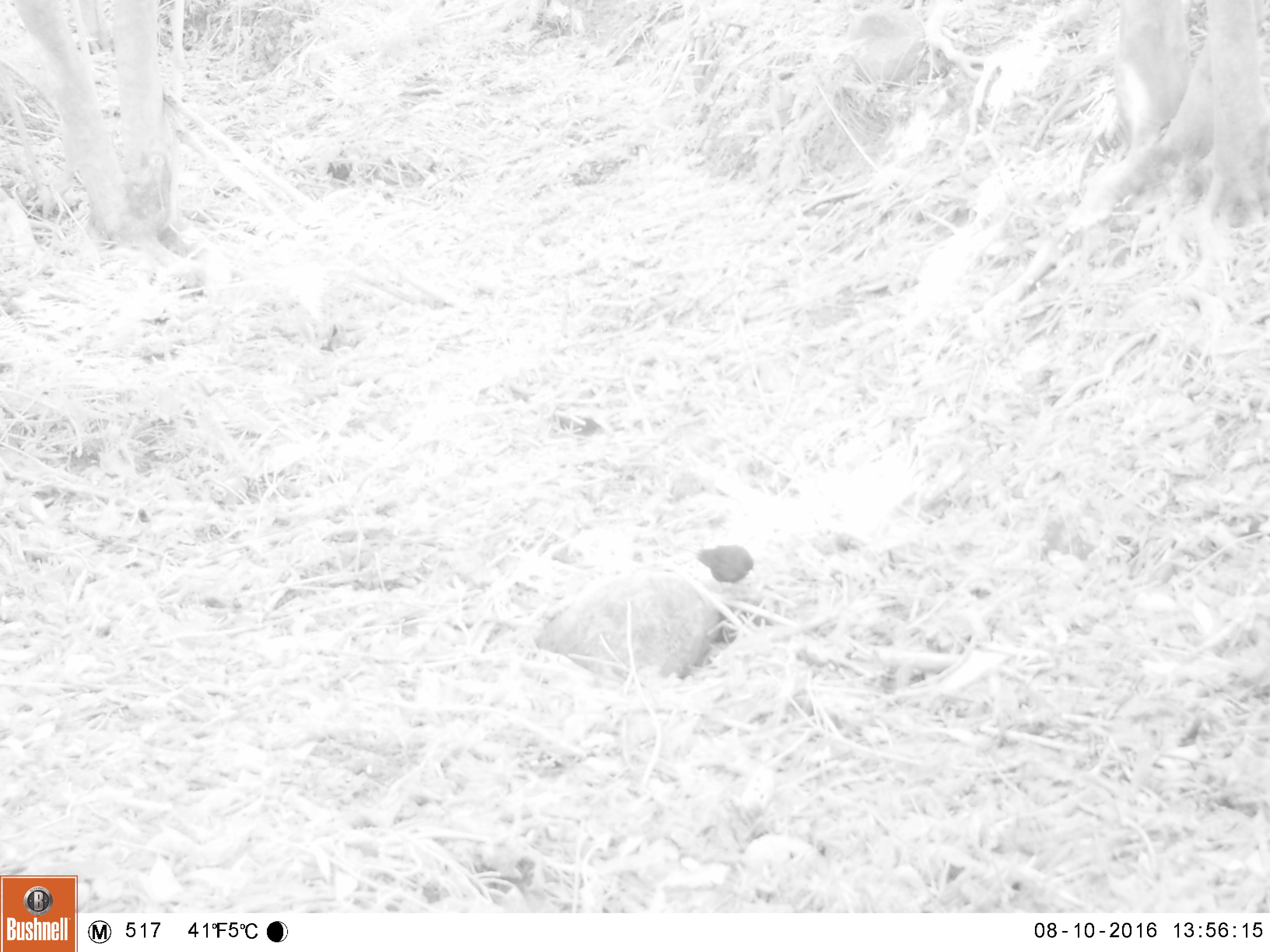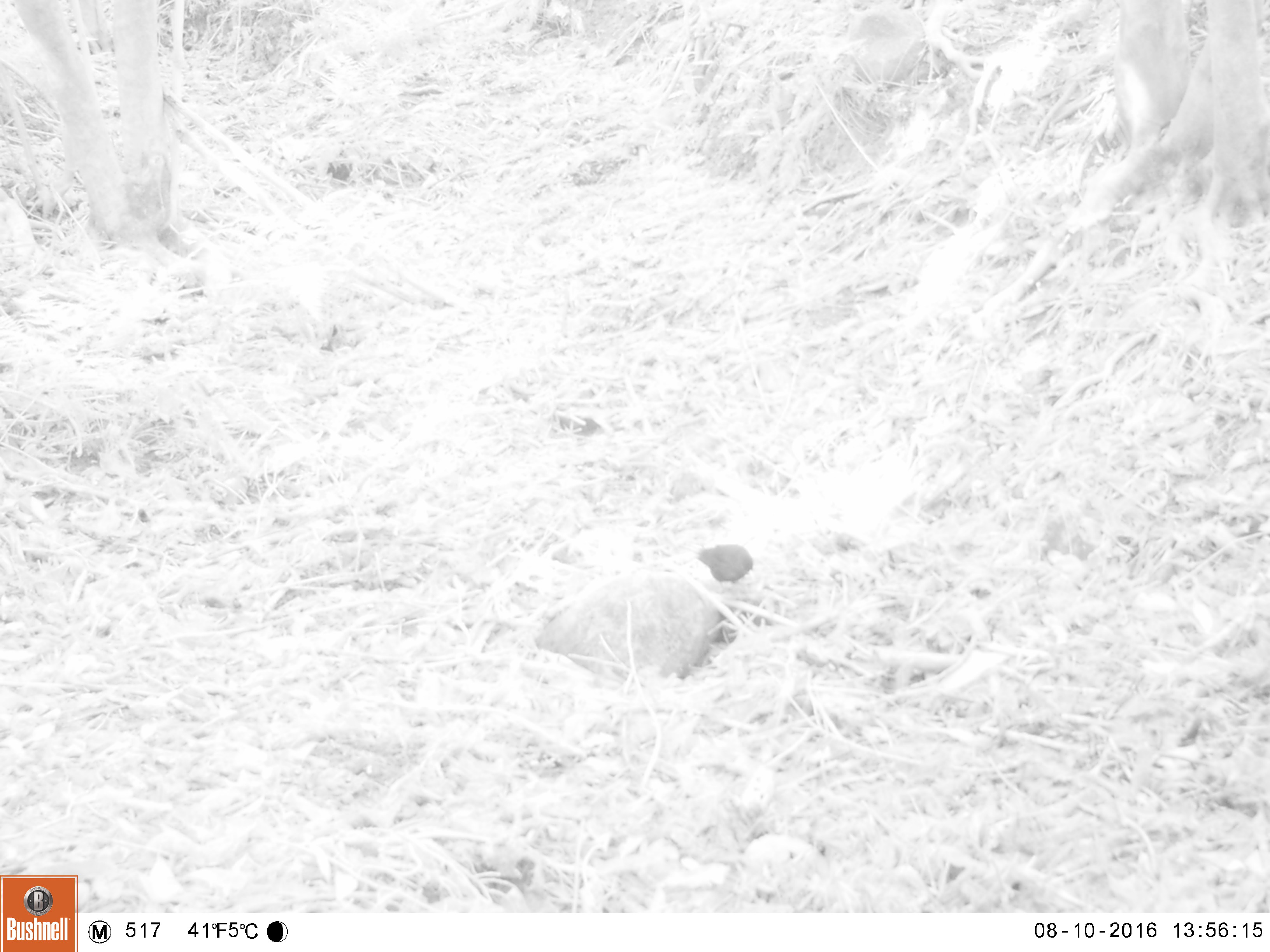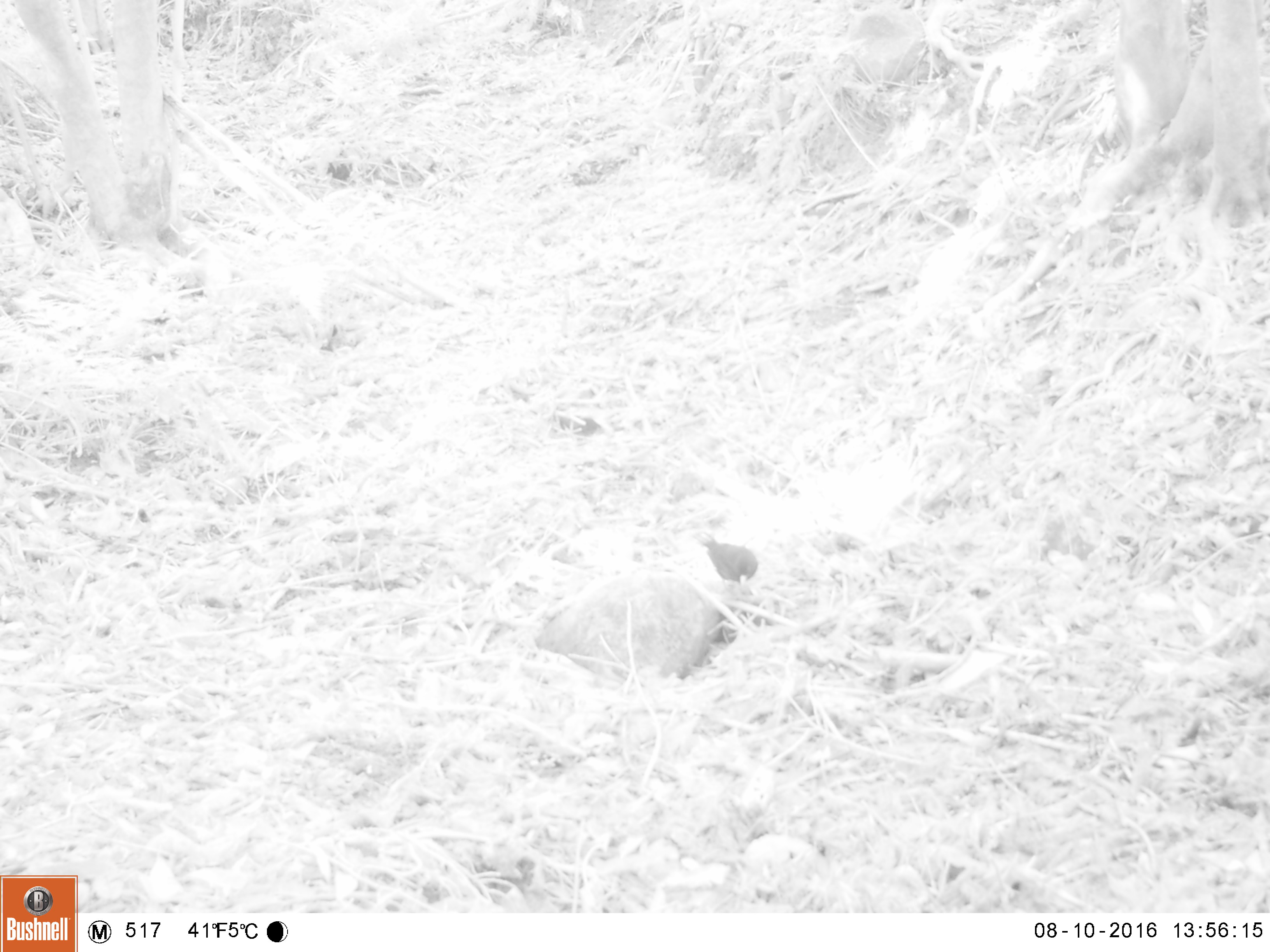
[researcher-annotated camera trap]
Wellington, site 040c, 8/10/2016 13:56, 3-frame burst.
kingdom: Animalia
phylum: Chordata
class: Aves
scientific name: Aves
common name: bird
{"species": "bird (Aves)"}